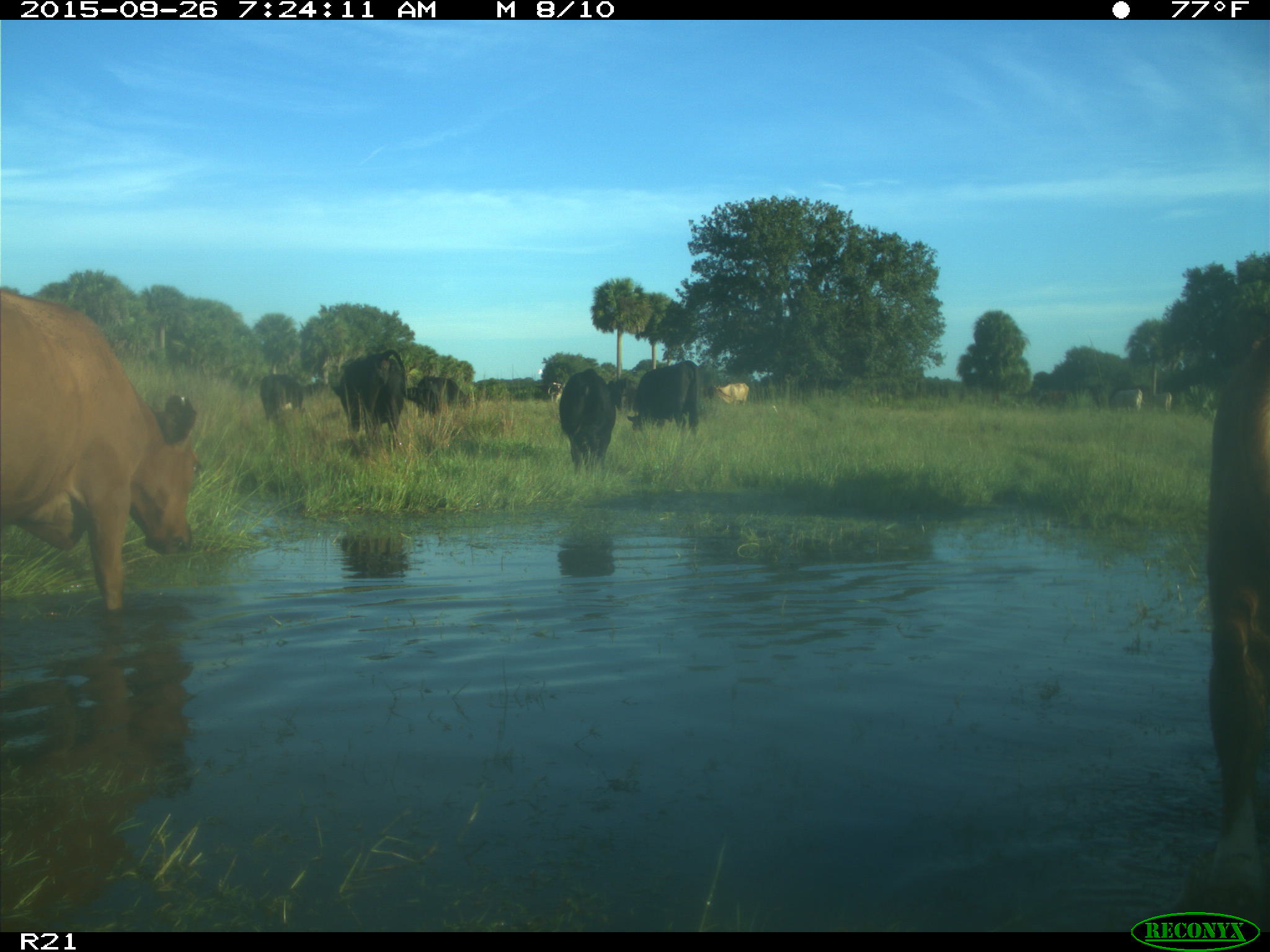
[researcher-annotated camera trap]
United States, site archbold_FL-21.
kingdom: Animalia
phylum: Chordata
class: Mammalia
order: Artiodactyla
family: Bovidae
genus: Bos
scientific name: Bos taurus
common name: domestic cow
Bos taurus (domestic cow).